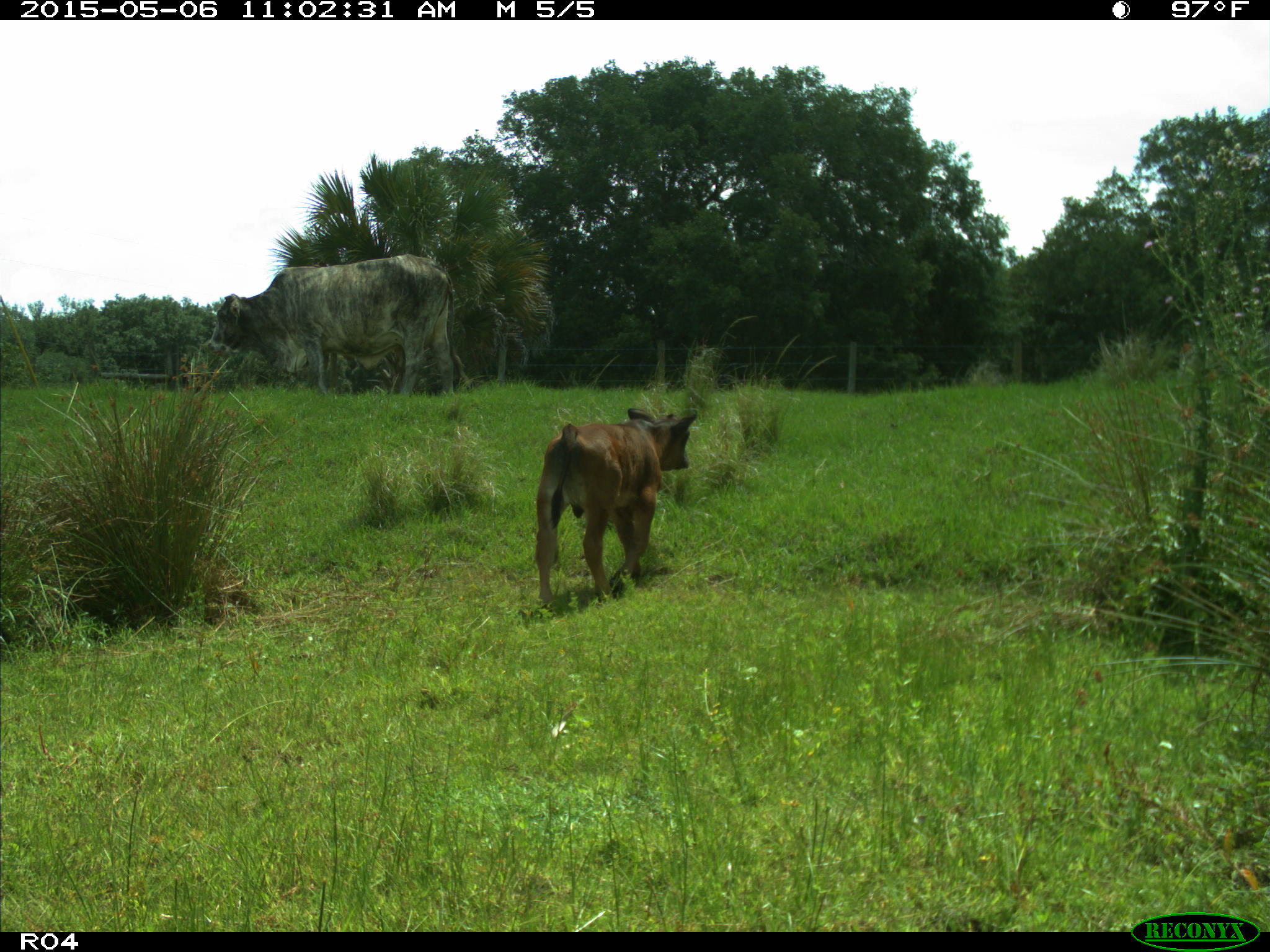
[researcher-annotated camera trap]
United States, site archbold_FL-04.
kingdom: Animalia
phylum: Chordata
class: Mammalia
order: Artiodactyla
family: Bovidae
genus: Bos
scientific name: Bos taurus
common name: domestic cow